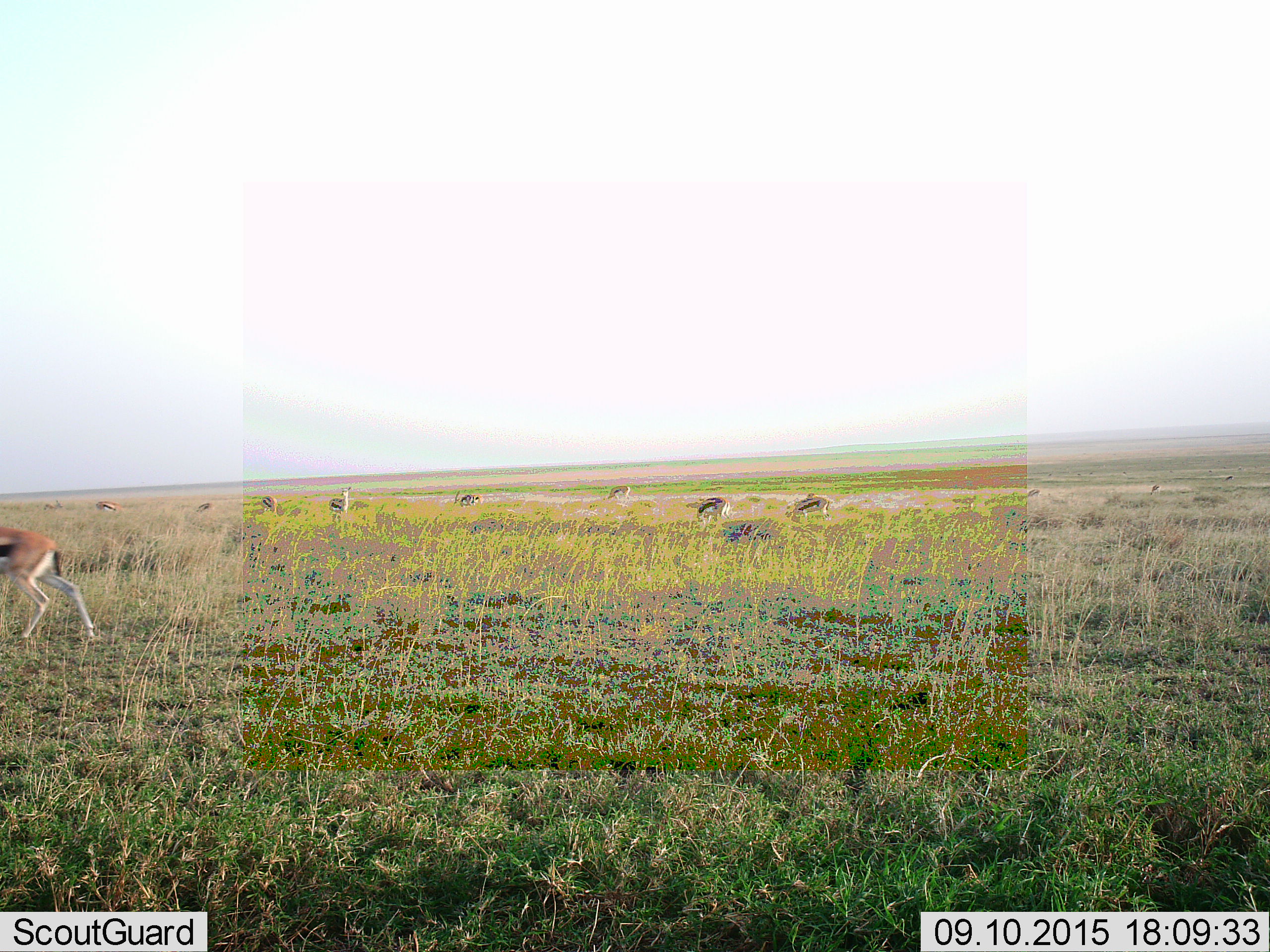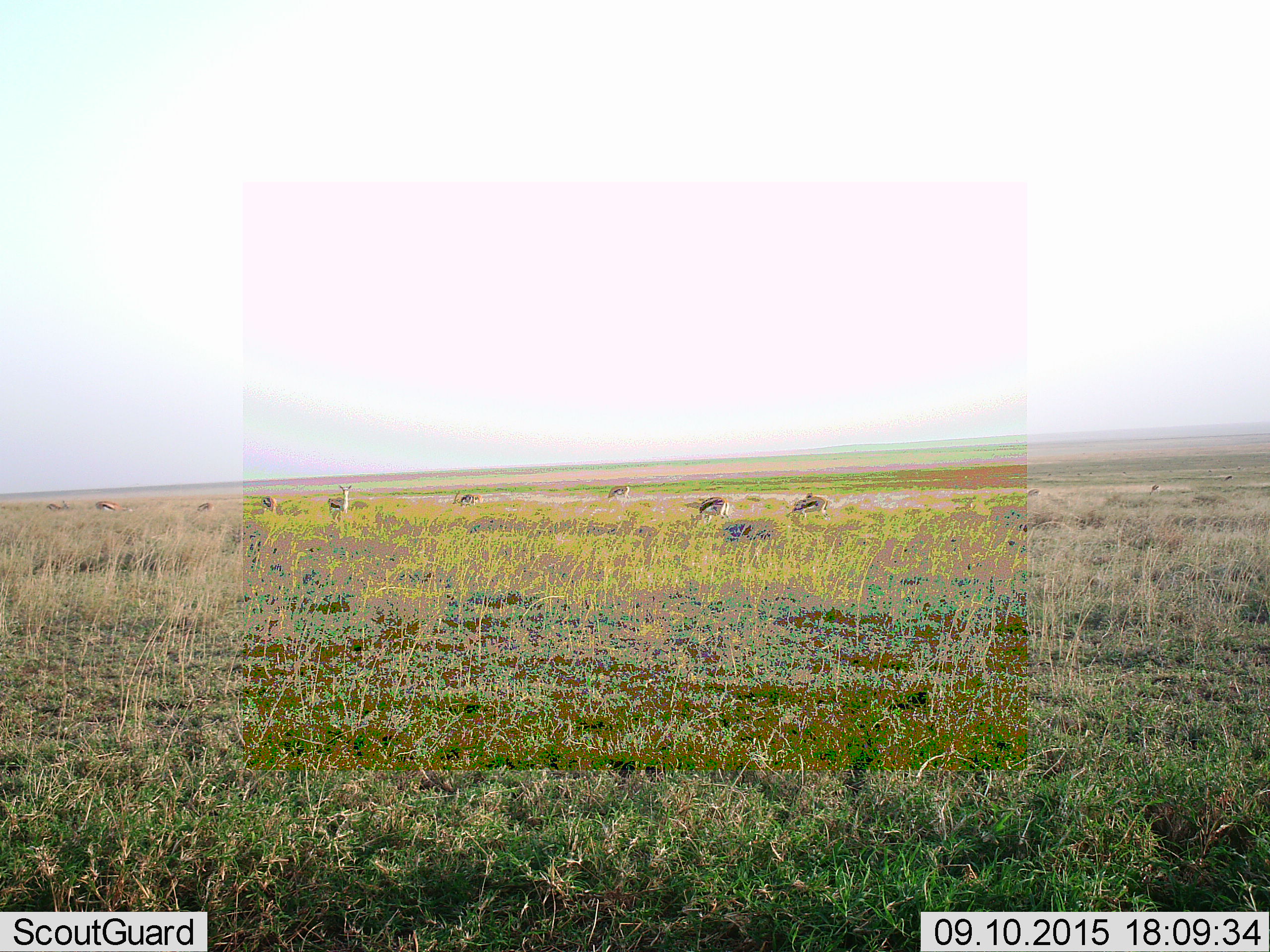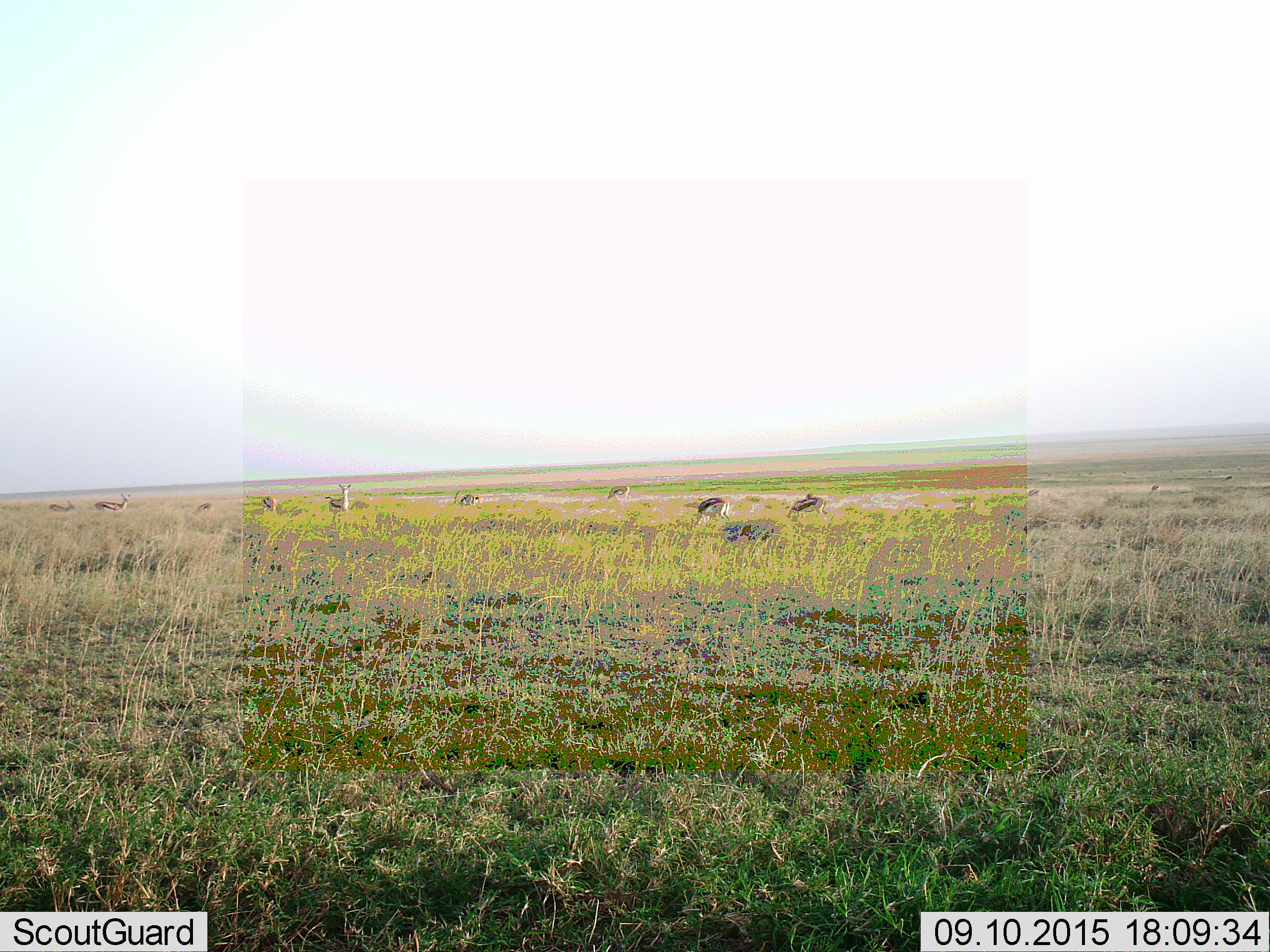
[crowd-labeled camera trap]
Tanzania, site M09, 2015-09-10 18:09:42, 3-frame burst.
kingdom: Animalia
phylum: Chordata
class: Mammalia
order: Artiodactyla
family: Bovidae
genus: Eudorcas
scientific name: Eudorcas thomsonii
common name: thomson's gazelle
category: gazellethomsons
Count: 11-50.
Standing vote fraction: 50%.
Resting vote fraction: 25%.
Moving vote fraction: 75%.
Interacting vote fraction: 0%.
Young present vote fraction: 0%.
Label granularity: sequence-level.